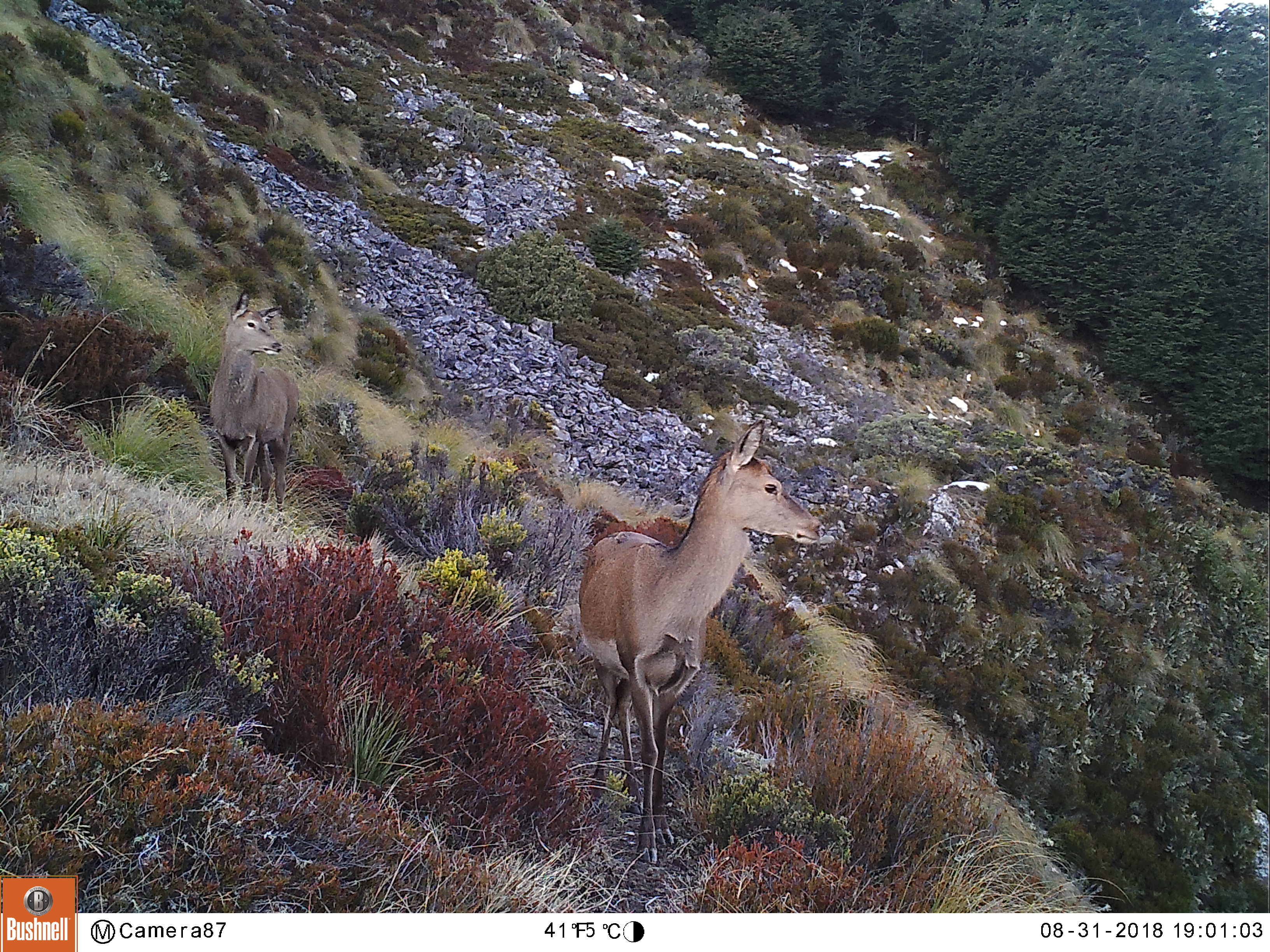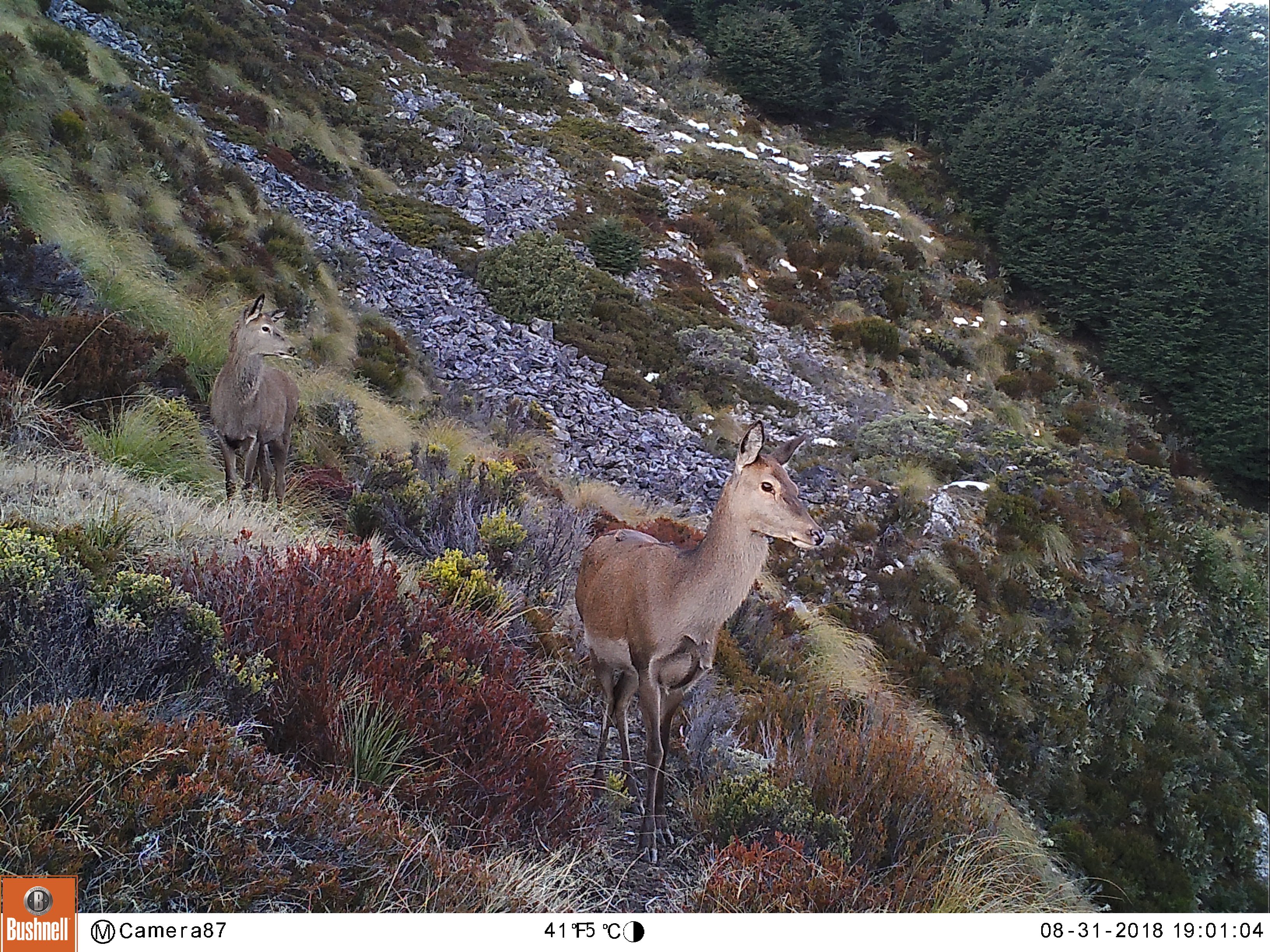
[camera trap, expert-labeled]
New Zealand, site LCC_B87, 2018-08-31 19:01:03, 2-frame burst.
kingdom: Animalia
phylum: Chordata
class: Mammalia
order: Artiodactyla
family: Cervidae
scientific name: Cervidae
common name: deer